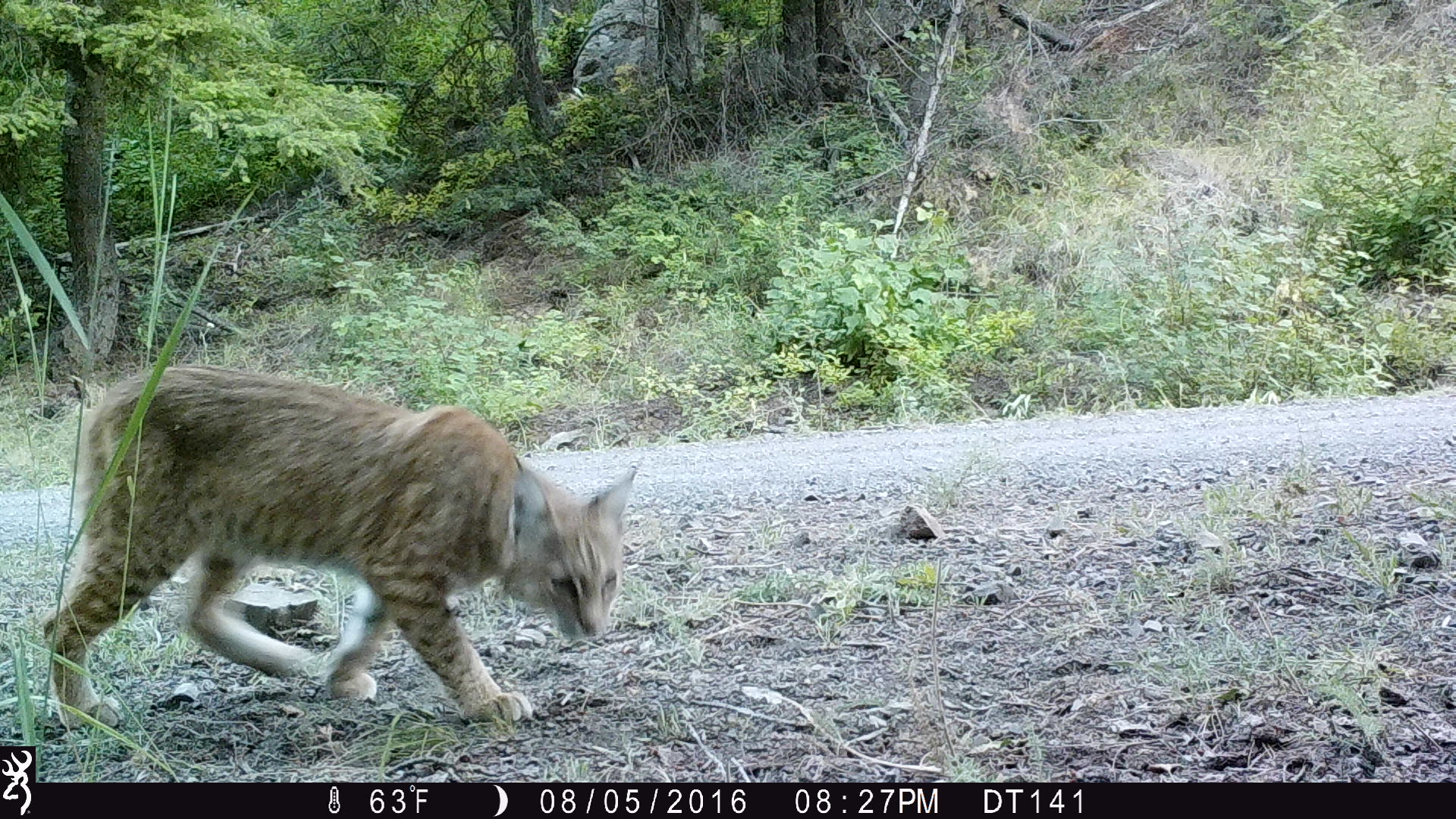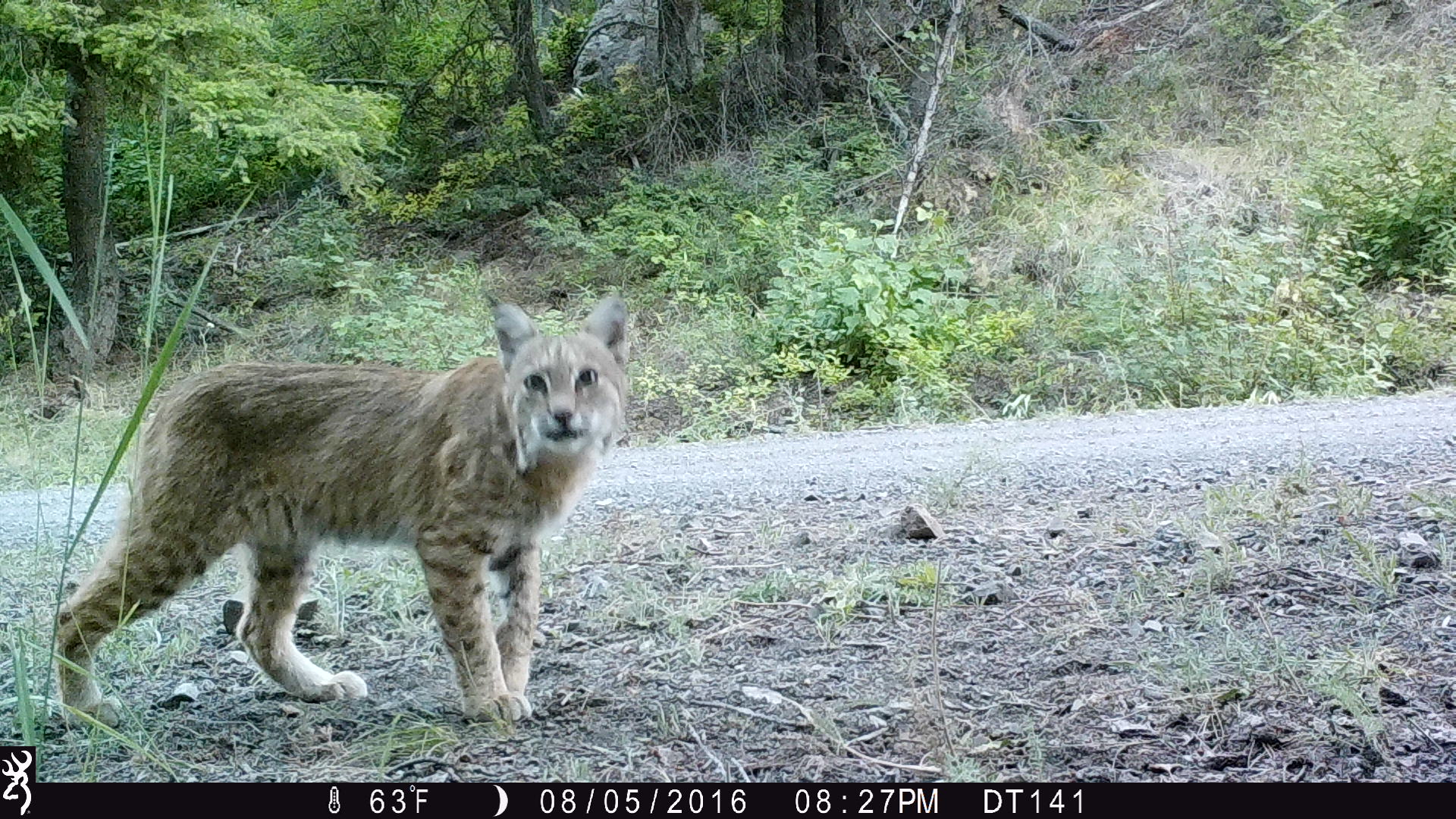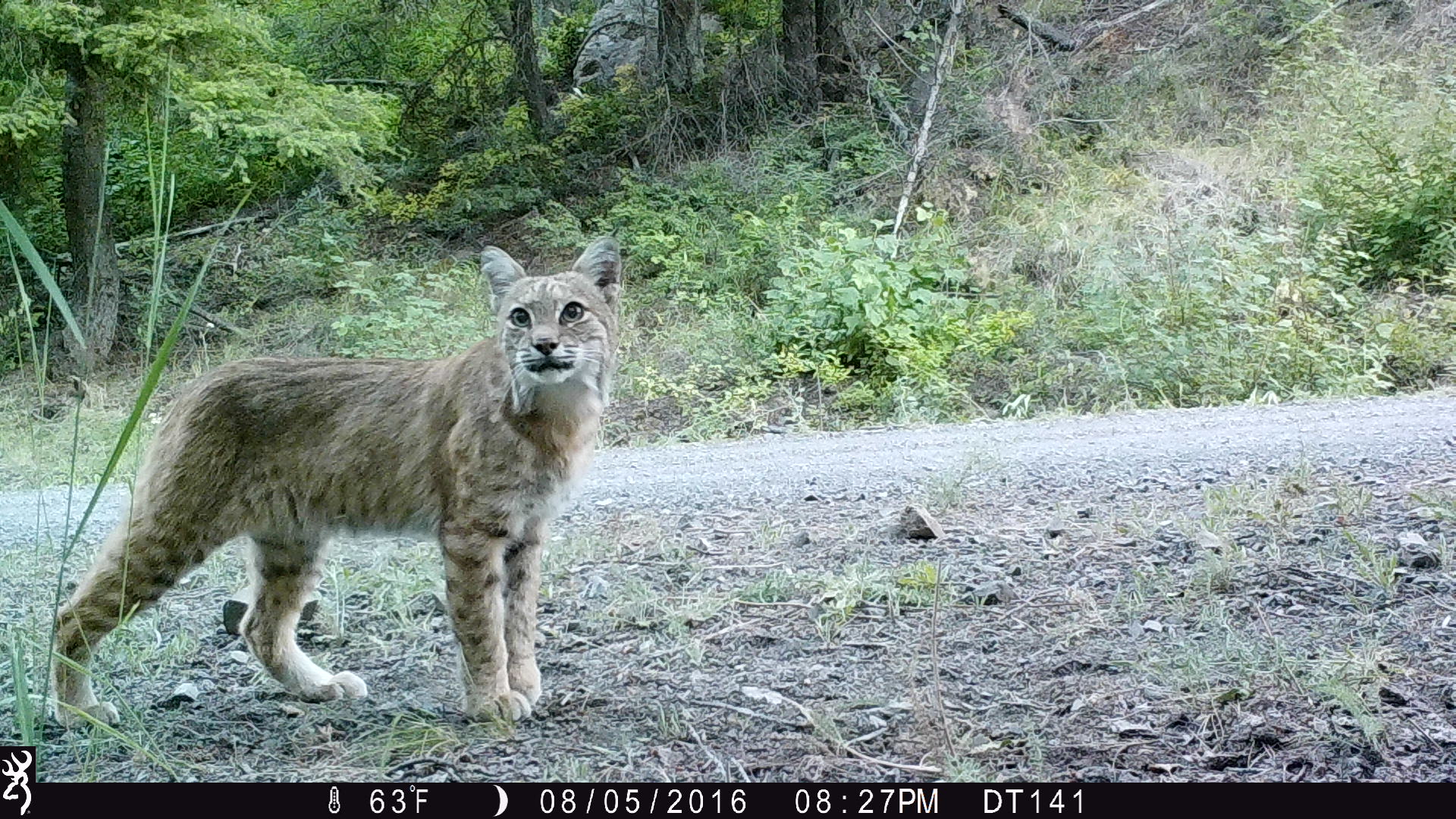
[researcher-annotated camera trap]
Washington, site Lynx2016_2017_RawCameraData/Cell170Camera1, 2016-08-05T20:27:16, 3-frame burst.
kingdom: Animalia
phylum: Chordata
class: Mammalia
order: Carnivora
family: Felidae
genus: Lynx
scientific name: Lynx rufus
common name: bobcat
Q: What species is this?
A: Lynx rufus (bobcat).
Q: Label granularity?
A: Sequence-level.